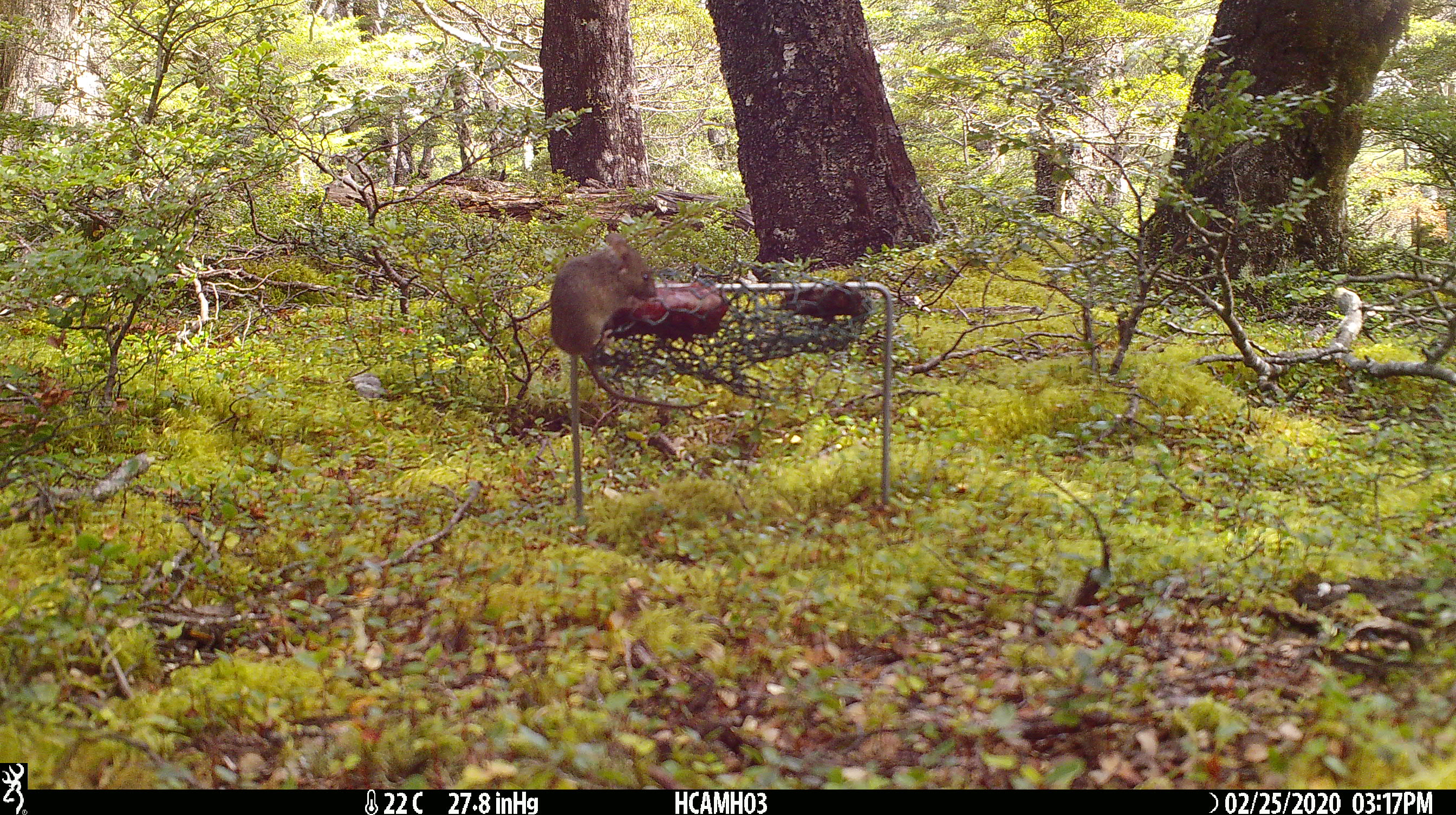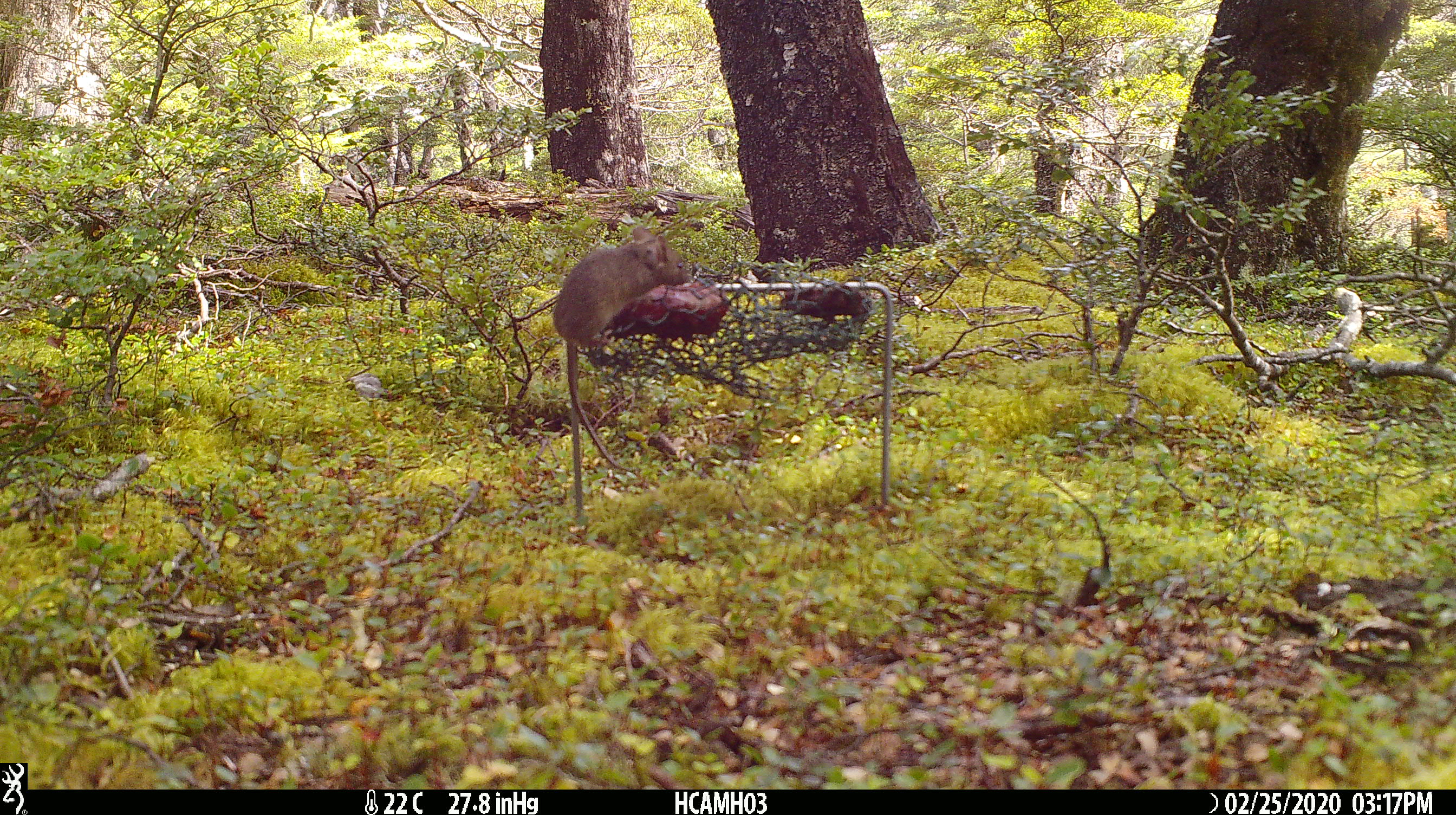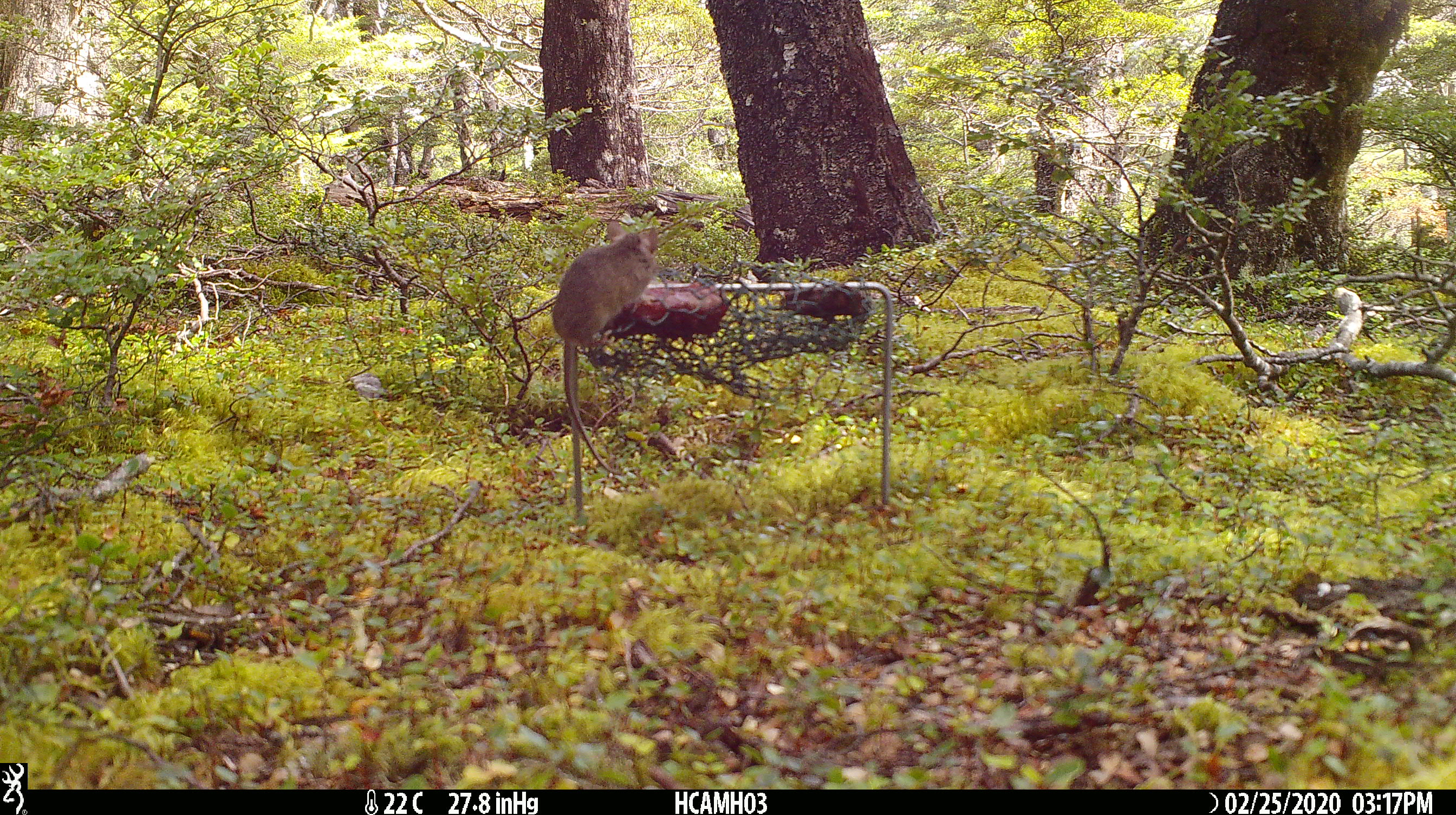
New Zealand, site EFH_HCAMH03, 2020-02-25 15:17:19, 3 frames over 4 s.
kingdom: Animalia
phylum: Chordata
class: Mammalia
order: Rodentia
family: Muridae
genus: Mus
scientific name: Mus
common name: mouse